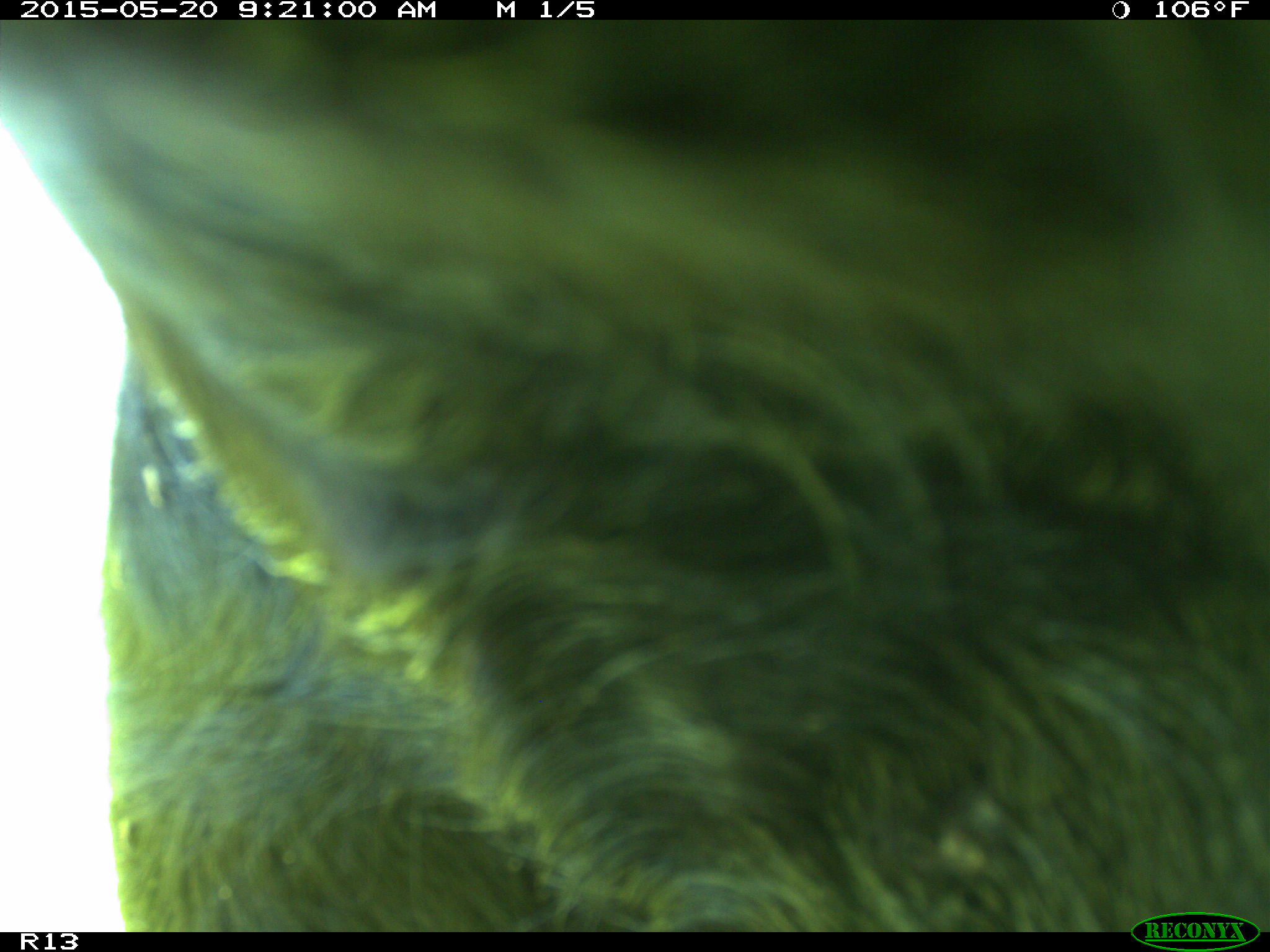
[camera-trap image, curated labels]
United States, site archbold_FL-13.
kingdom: Animalia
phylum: Chordata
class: Mammalia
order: Artiodactyla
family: Bovidae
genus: Bos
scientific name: Bos taurus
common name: domestic cow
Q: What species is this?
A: Bos taurus (domestic cow).